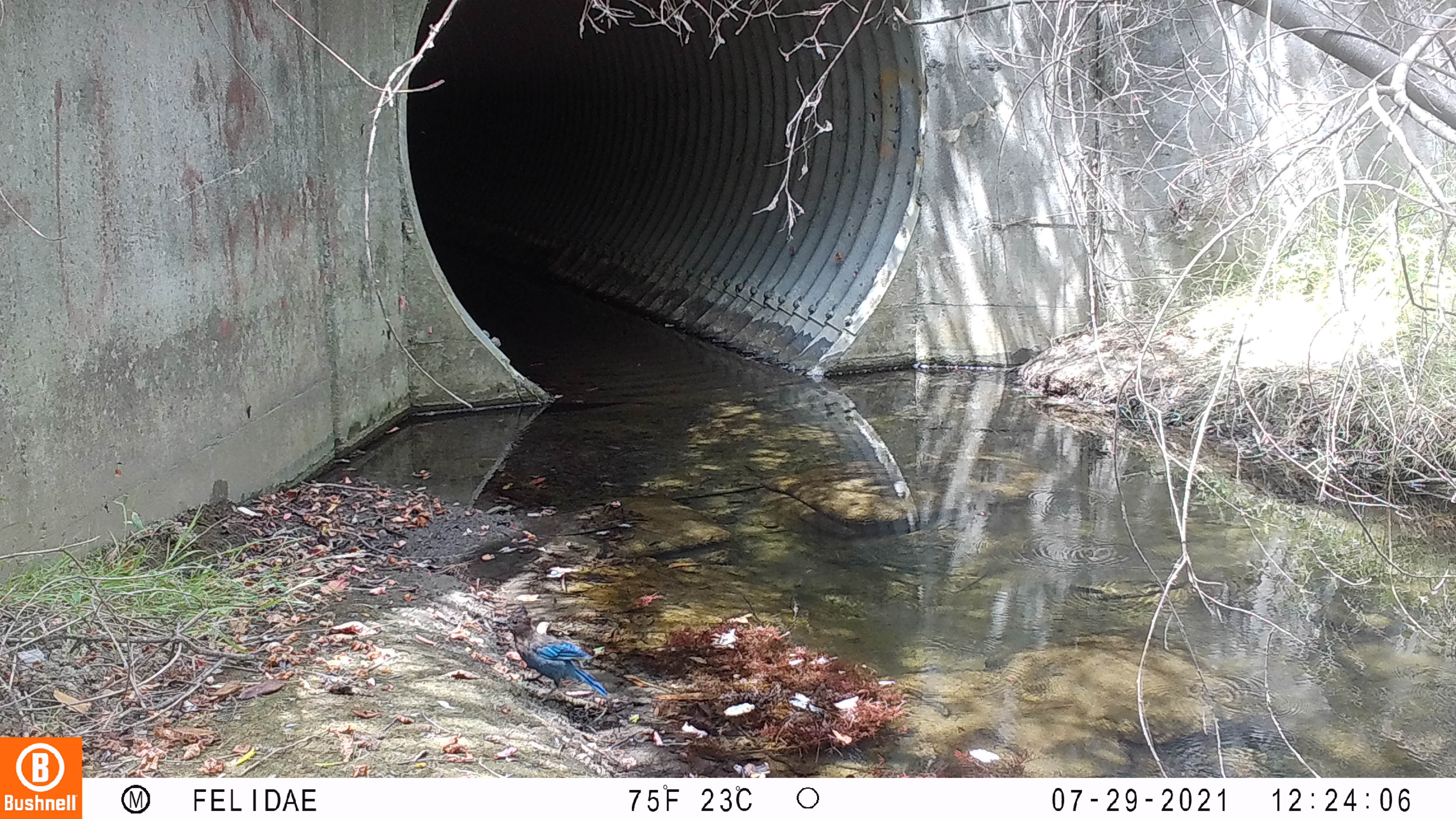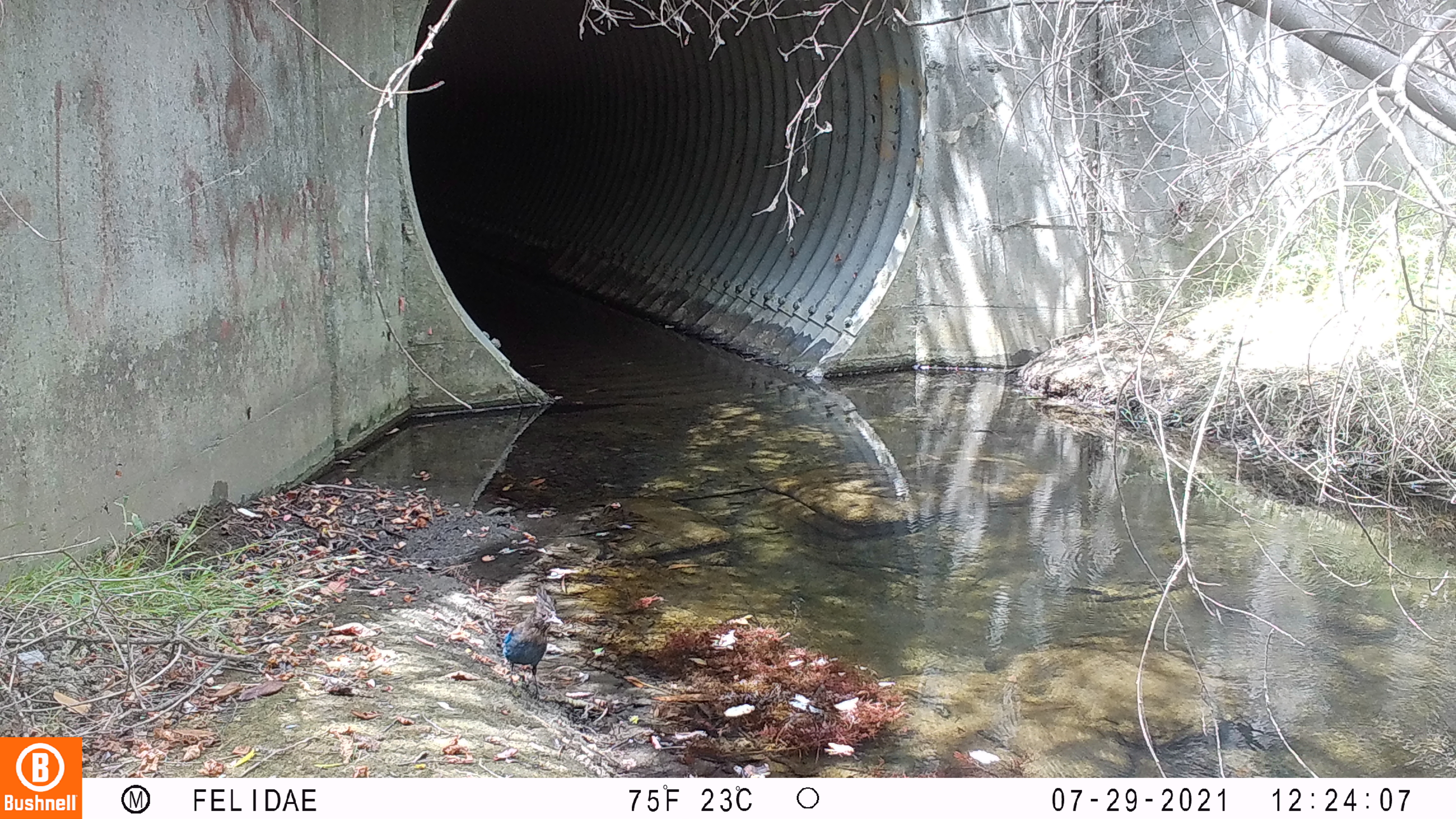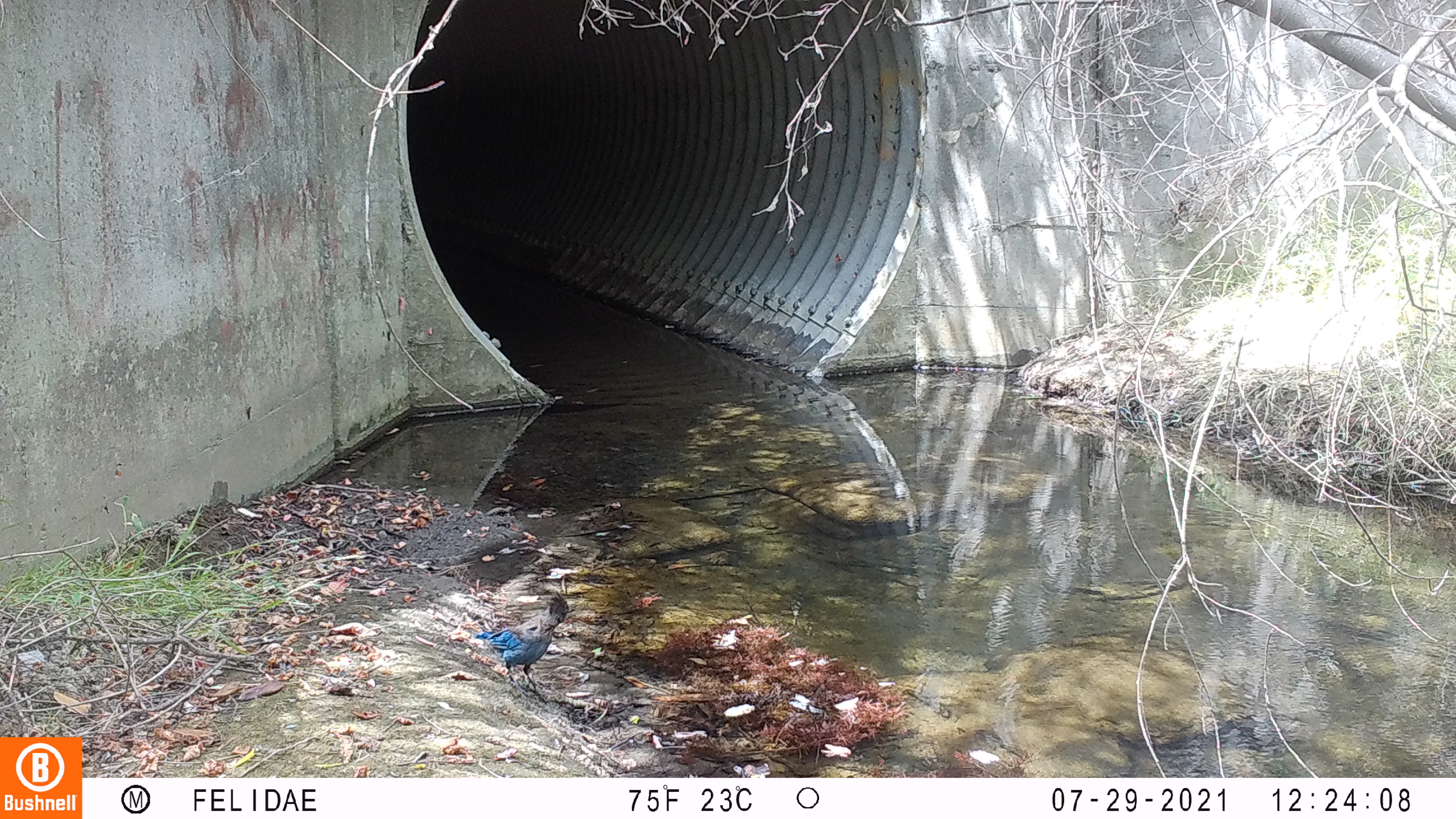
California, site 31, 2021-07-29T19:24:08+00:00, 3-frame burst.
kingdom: Animalia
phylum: Chordata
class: Aves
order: Passeriformes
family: Corvidae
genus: Cyanocitta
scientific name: Cyanocitta stelleri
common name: steller's jay